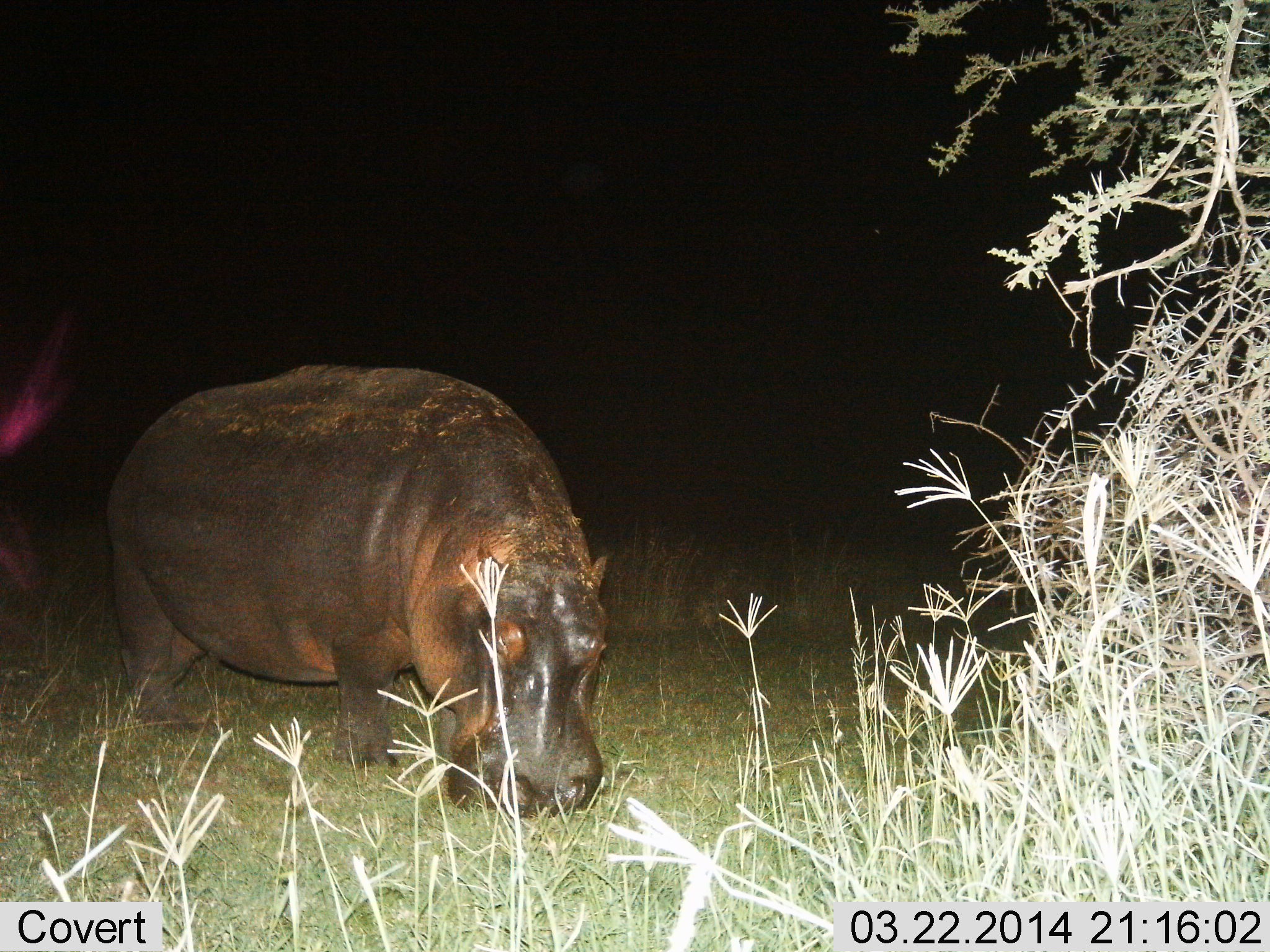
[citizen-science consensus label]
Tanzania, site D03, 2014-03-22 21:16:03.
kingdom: Animalia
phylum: Chordata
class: Mammalia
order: Artiodactyla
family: Hippopotamidae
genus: Hippopotamus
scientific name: Hippopotamus amphibius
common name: hippopotamus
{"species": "hippopotamus (Hippopotamus amphibius)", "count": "1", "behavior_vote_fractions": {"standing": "28%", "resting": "3%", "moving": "6%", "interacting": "0%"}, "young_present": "0%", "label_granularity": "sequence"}